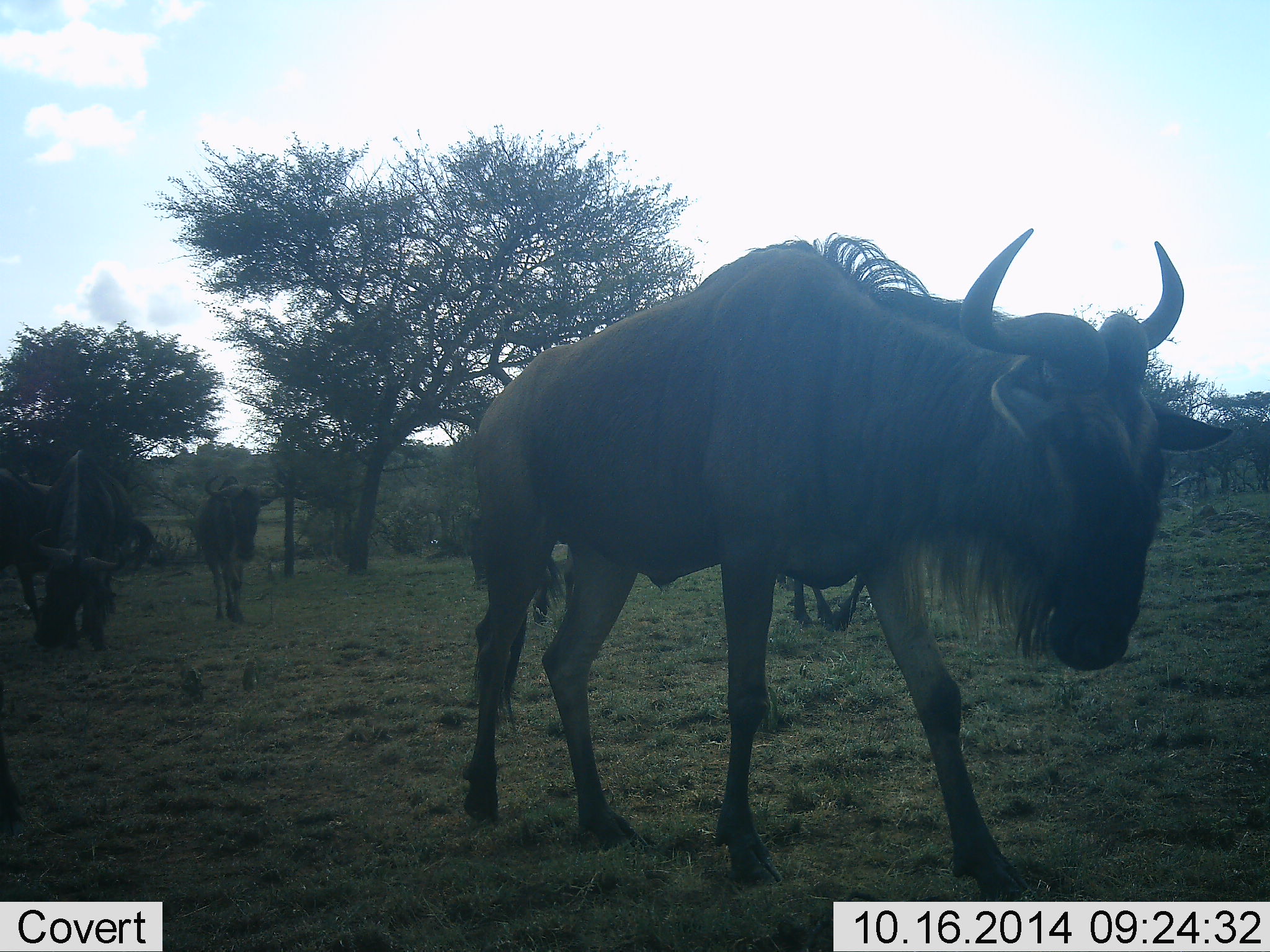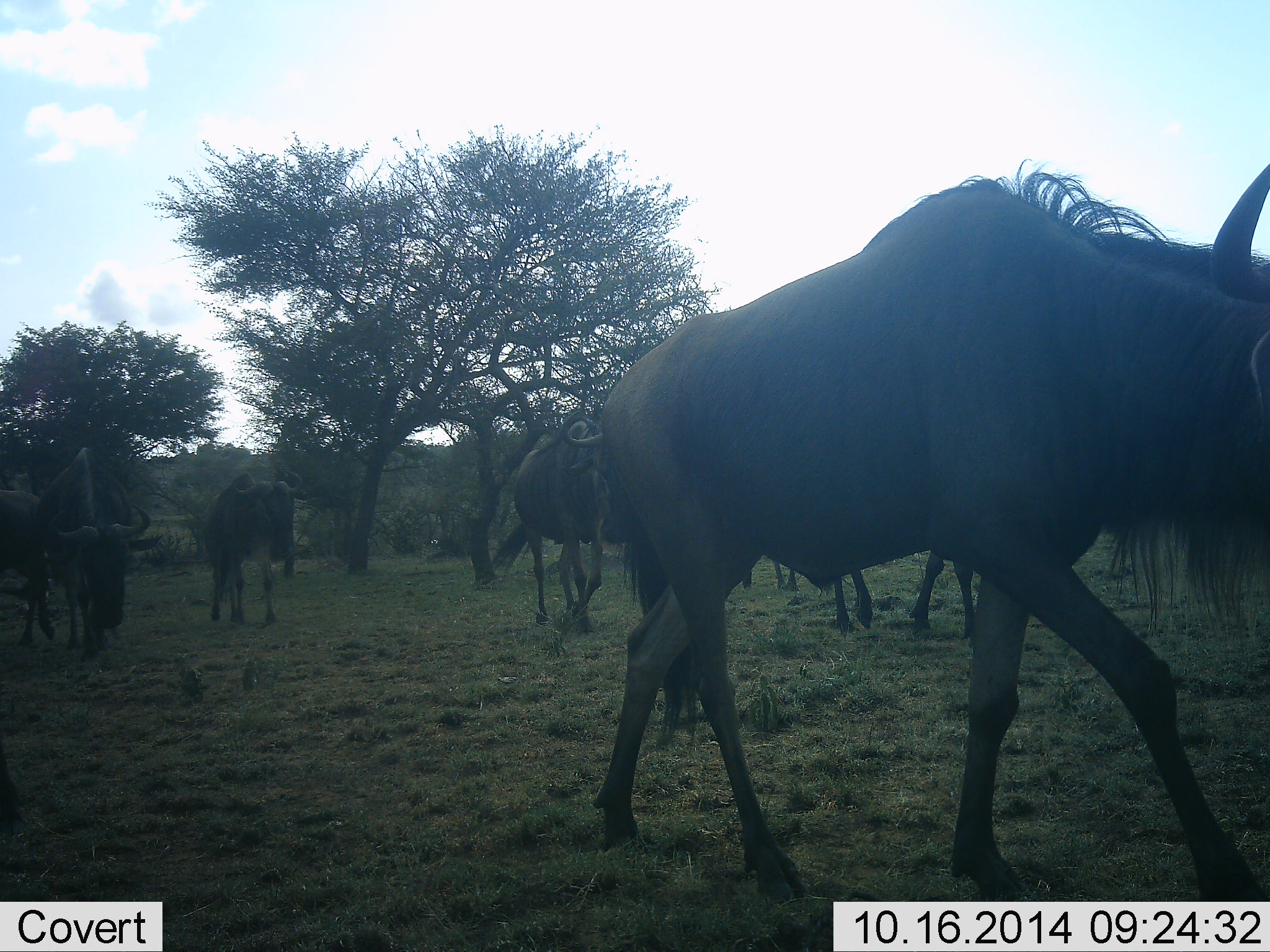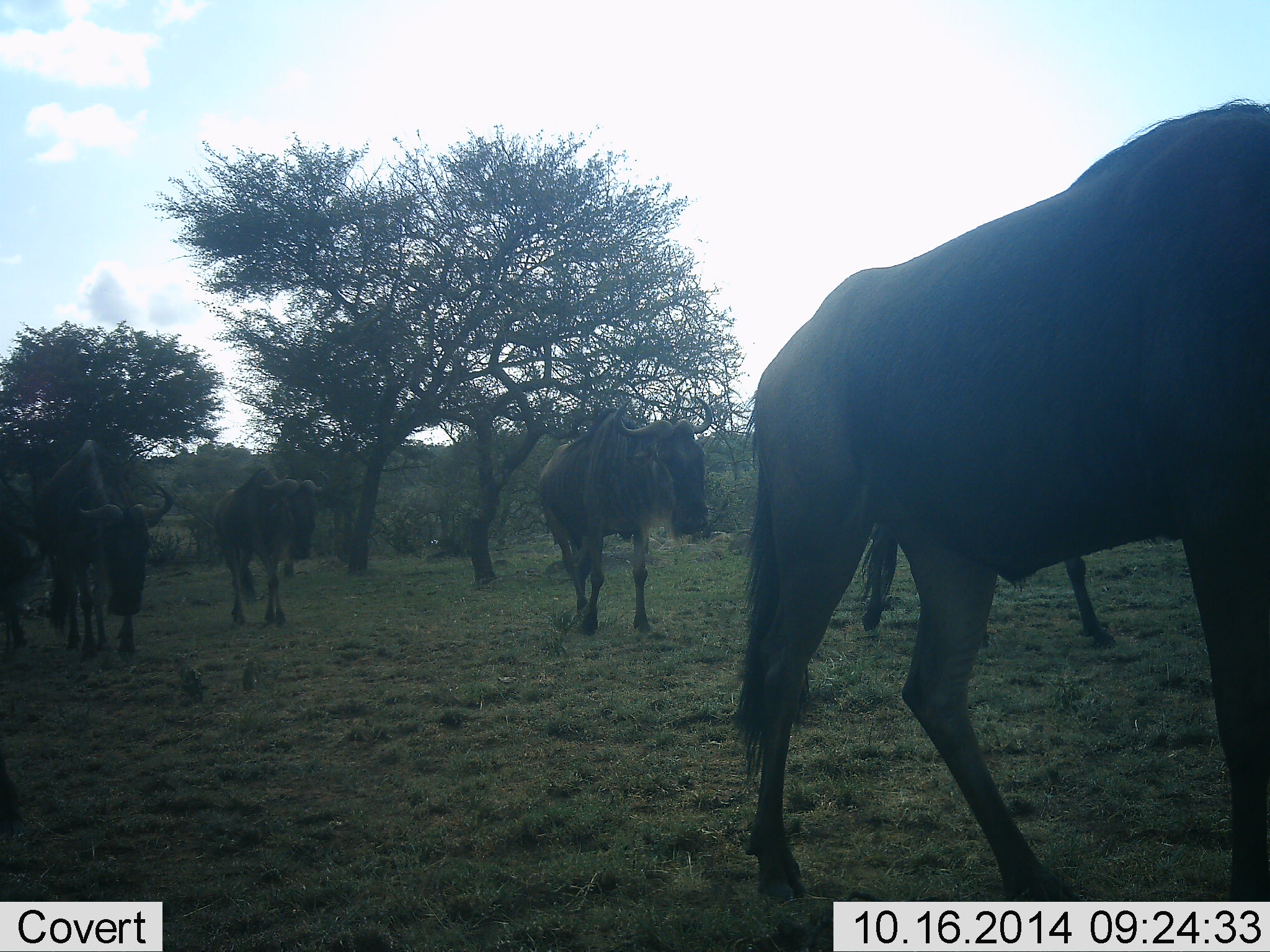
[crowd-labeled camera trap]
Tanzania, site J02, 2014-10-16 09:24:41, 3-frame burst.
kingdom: Animalia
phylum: Chordata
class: Mammalia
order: Artiodactyla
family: Bovidae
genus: Connochaetes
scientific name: Connochaetes taurinus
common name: blue wildebeest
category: wildebeest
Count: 7.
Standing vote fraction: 0%.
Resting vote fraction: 0%.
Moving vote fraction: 100%.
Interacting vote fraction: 0%.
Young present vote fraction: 0%.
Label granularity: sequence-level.